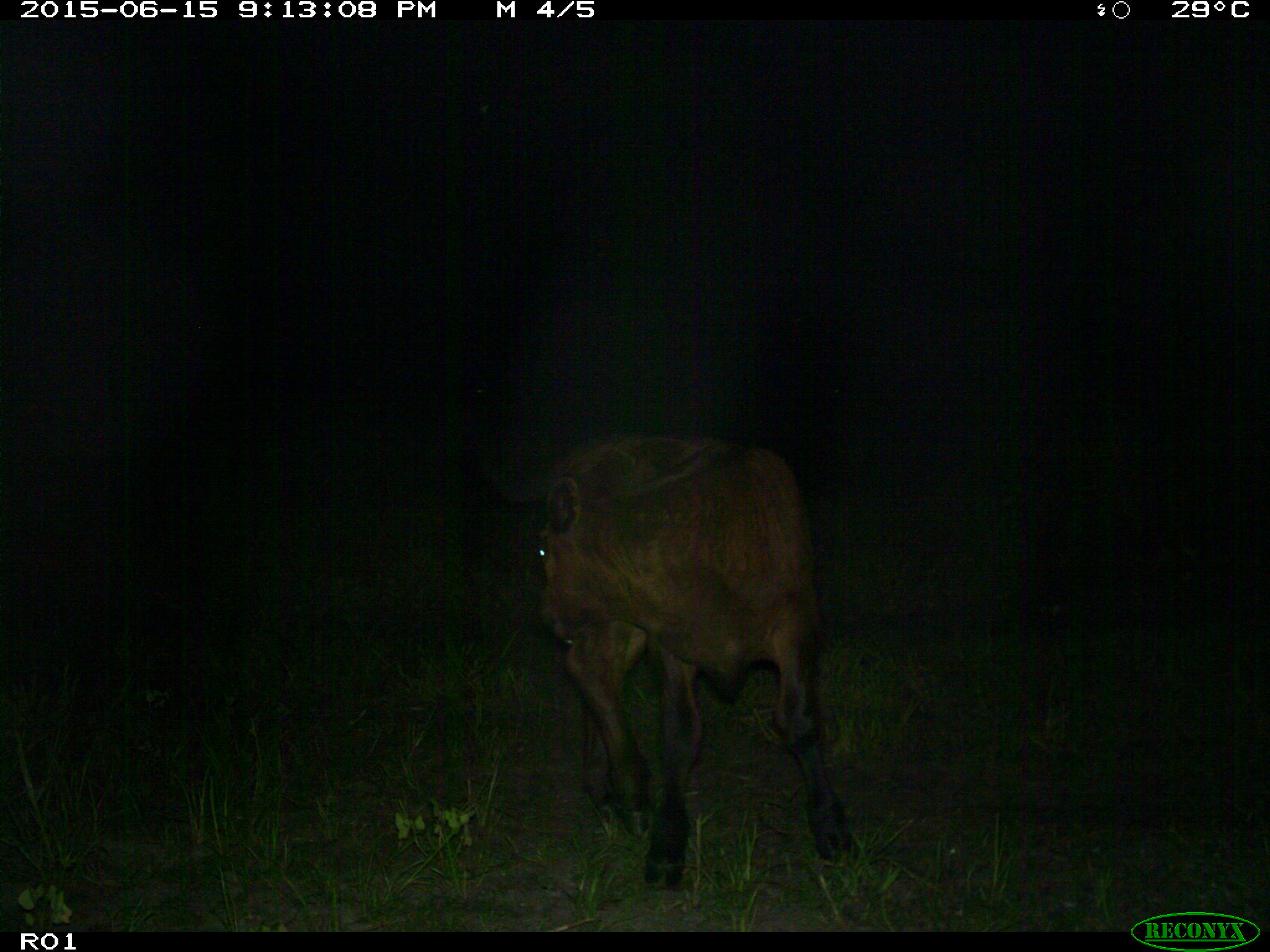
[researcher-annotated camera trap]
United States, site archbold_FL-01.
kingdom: Animalia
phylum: Chordata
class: Mammalia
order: Artiodactyla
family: Bovidae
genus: Bos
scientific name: Bos taurus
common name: domestic cow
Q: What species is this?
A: Bos taurus (domestic cow).